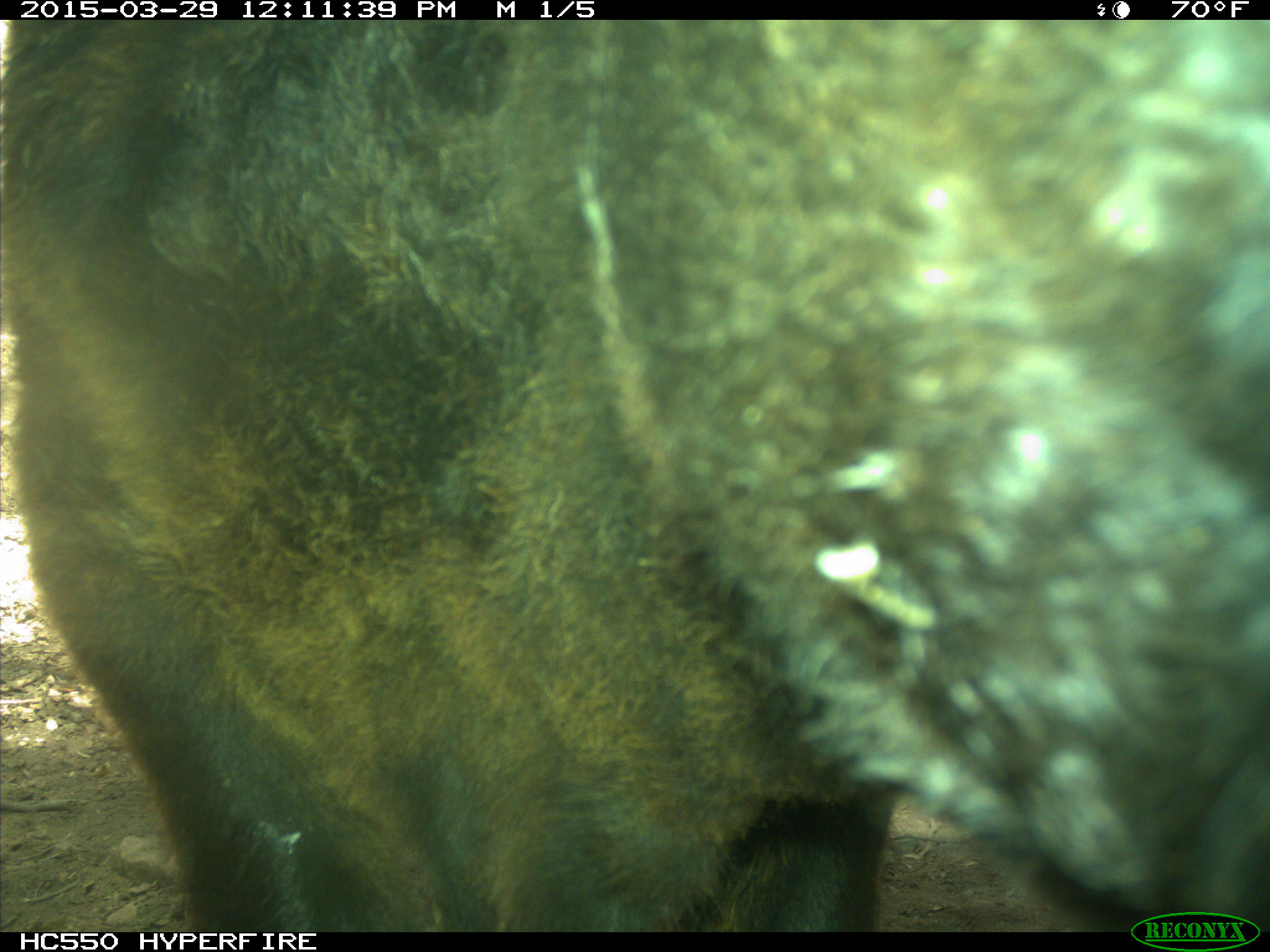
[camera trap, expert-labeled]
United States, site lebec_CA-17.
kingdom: Animalia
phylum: Chordata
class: Mammalia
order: Artiodactyla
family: Bovidae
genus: Bos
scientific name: Bos taurus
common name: domestic cow